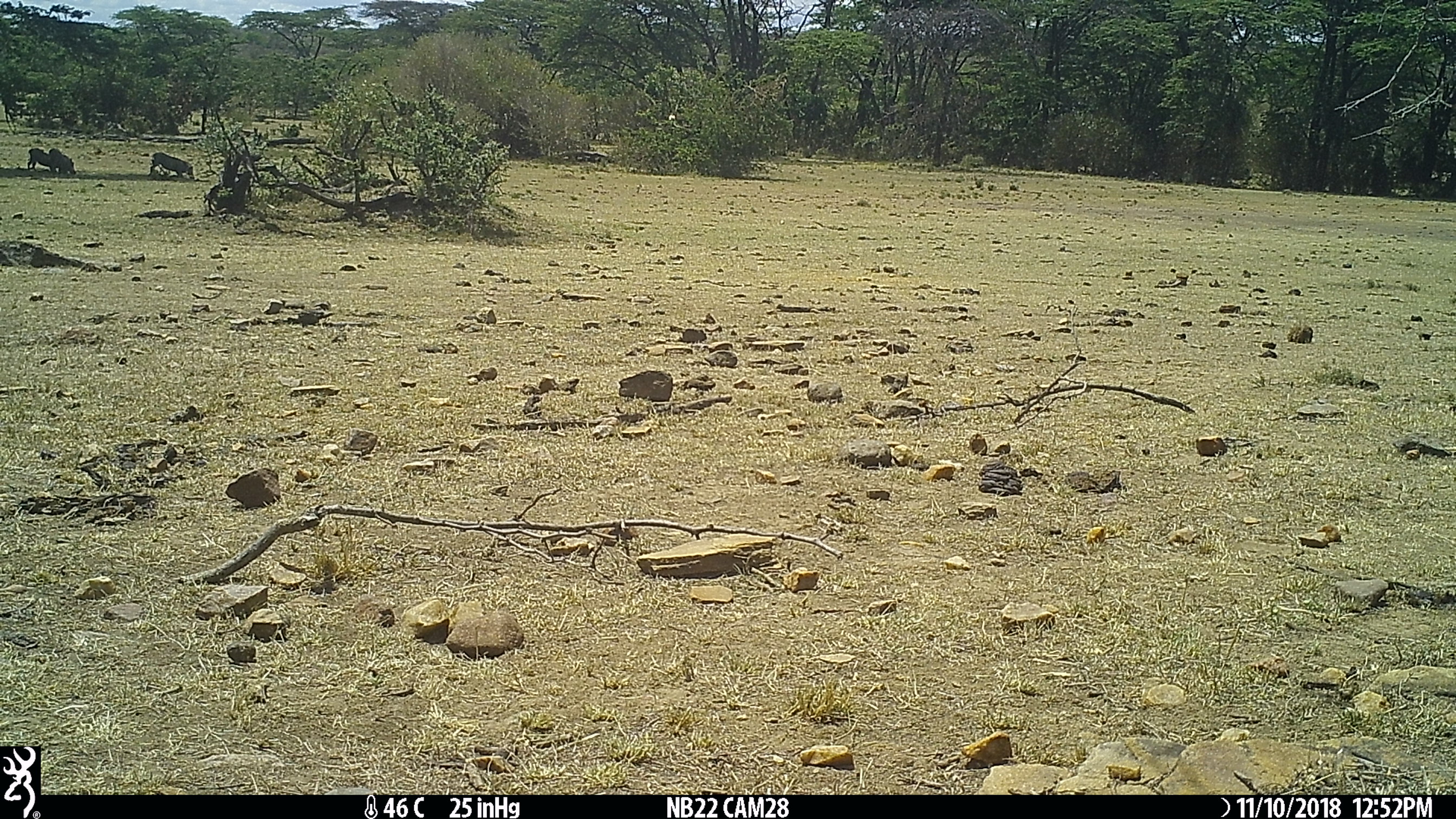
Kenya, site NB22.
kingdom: Animalia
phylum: Chordata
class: Mammalia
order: Artiodactyla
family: Suidae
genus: Phacochoerus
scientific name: Phacochoerus africanus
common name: common warthog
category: warthog